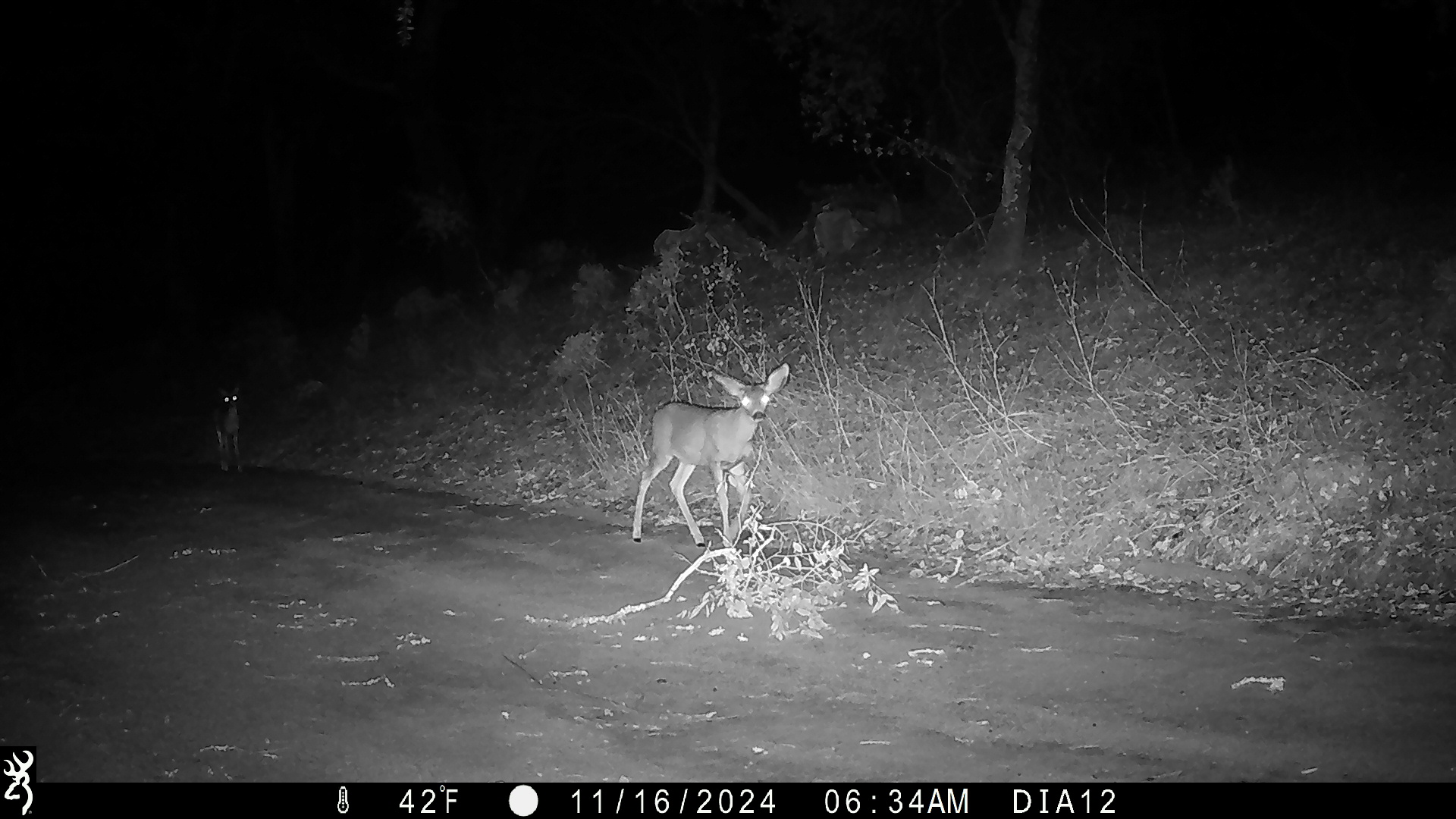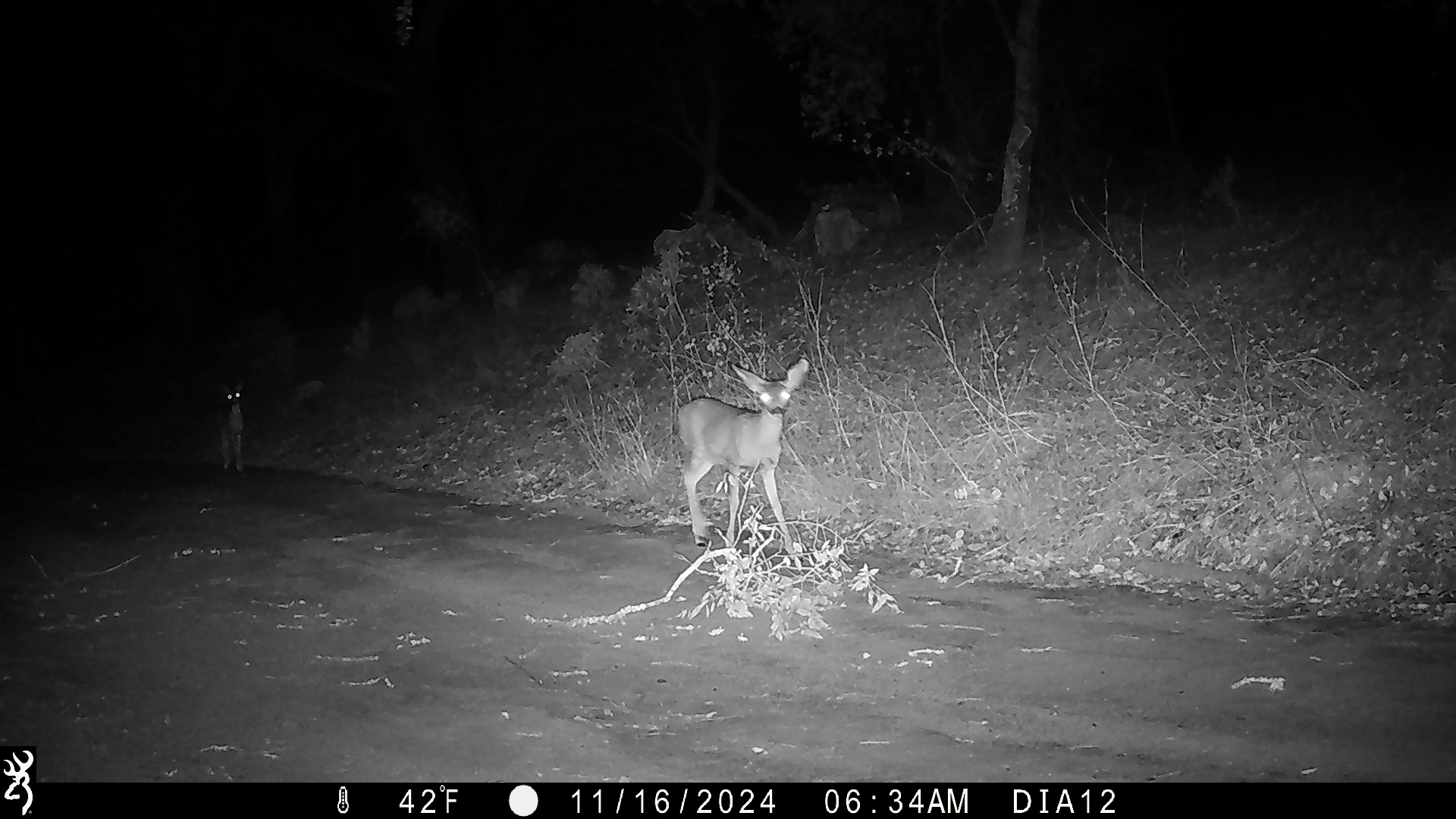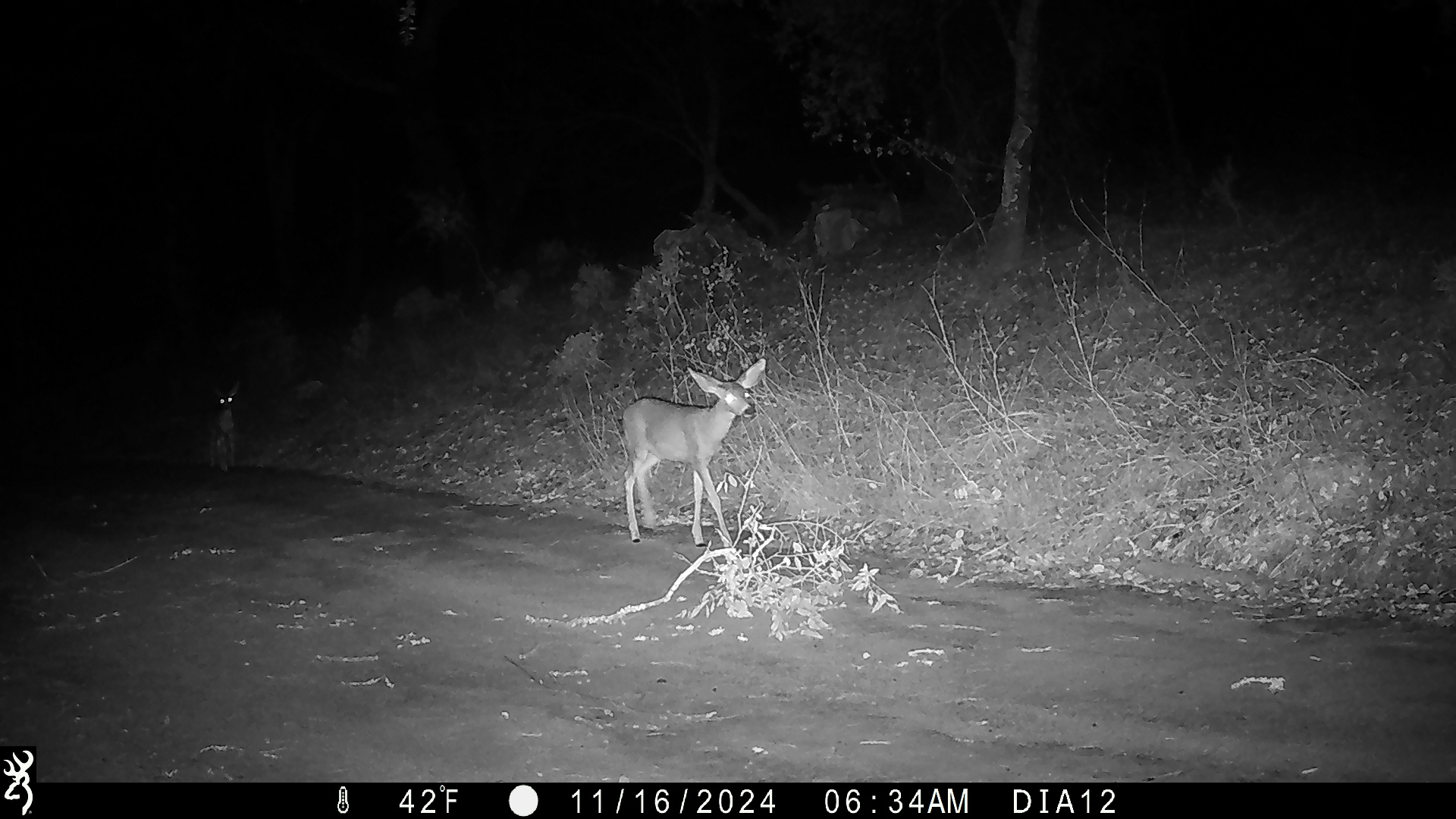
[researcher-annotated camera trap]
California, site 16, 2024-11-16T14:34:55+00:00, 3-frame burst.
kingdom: Animalia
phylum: Chordata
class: Mammalia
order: Artiodactyla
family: Cervidae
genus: Odocoileus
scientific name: Odocoileus hemionus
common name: mule deer